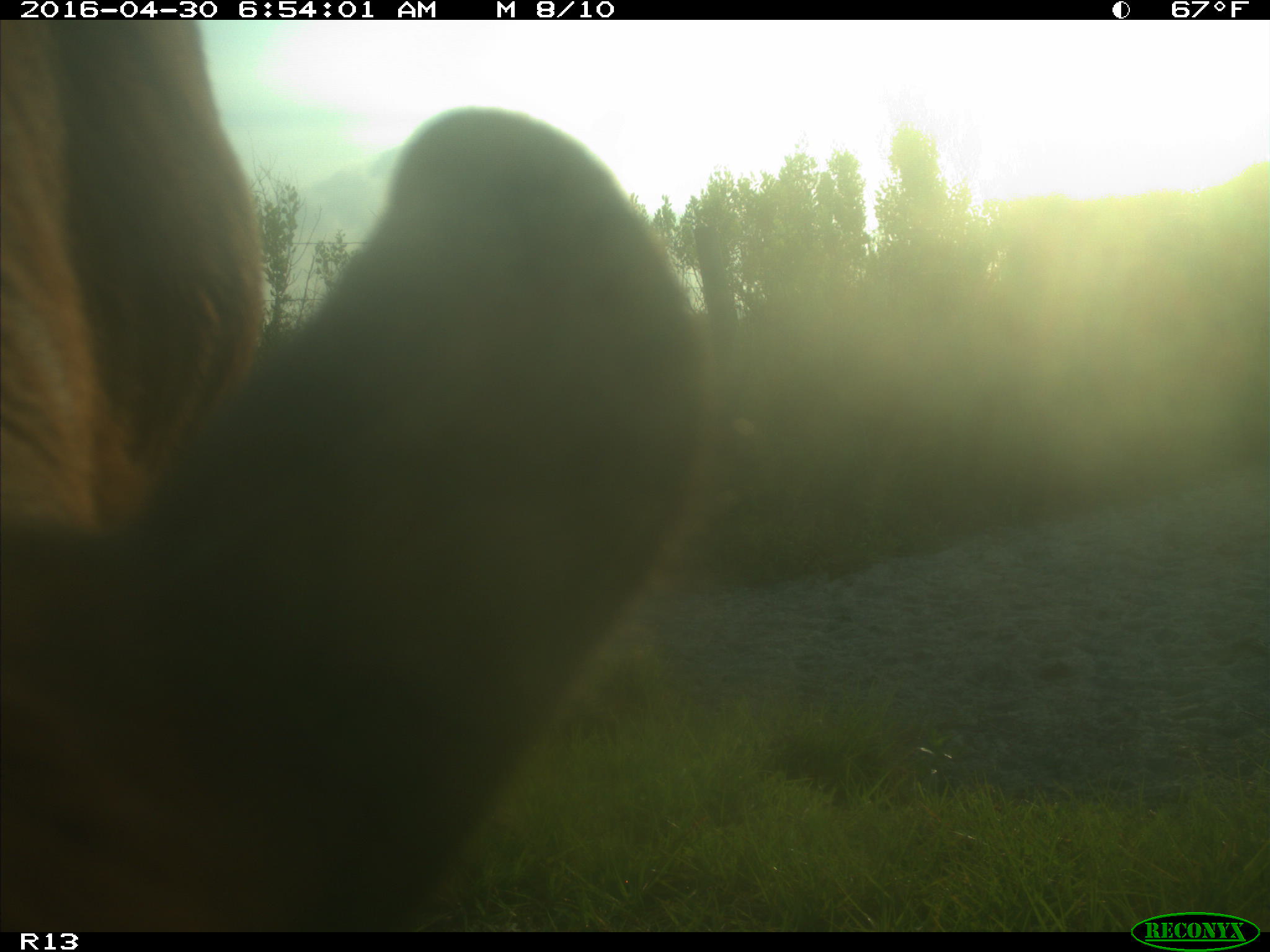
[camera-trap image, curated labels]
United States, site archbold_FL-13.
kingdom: Animalia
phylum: Chordata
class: Mammalia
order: Artiodactyla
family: Bovidae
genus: Bos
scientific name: Bos taurus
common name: domestic cow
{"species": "Bos taurus (domestic cow)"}